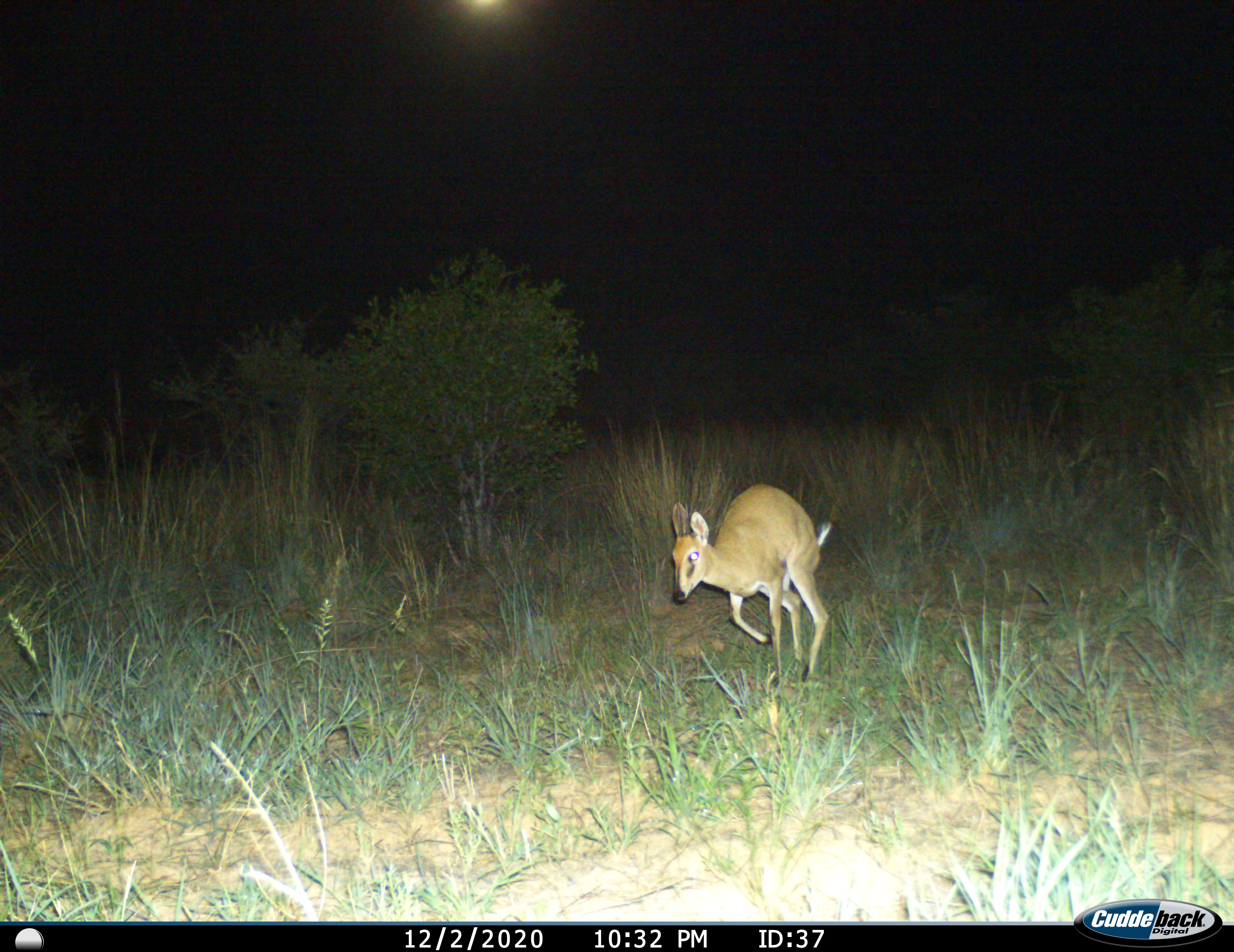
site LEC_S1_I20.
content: unidentified animal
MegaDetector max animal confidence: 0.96